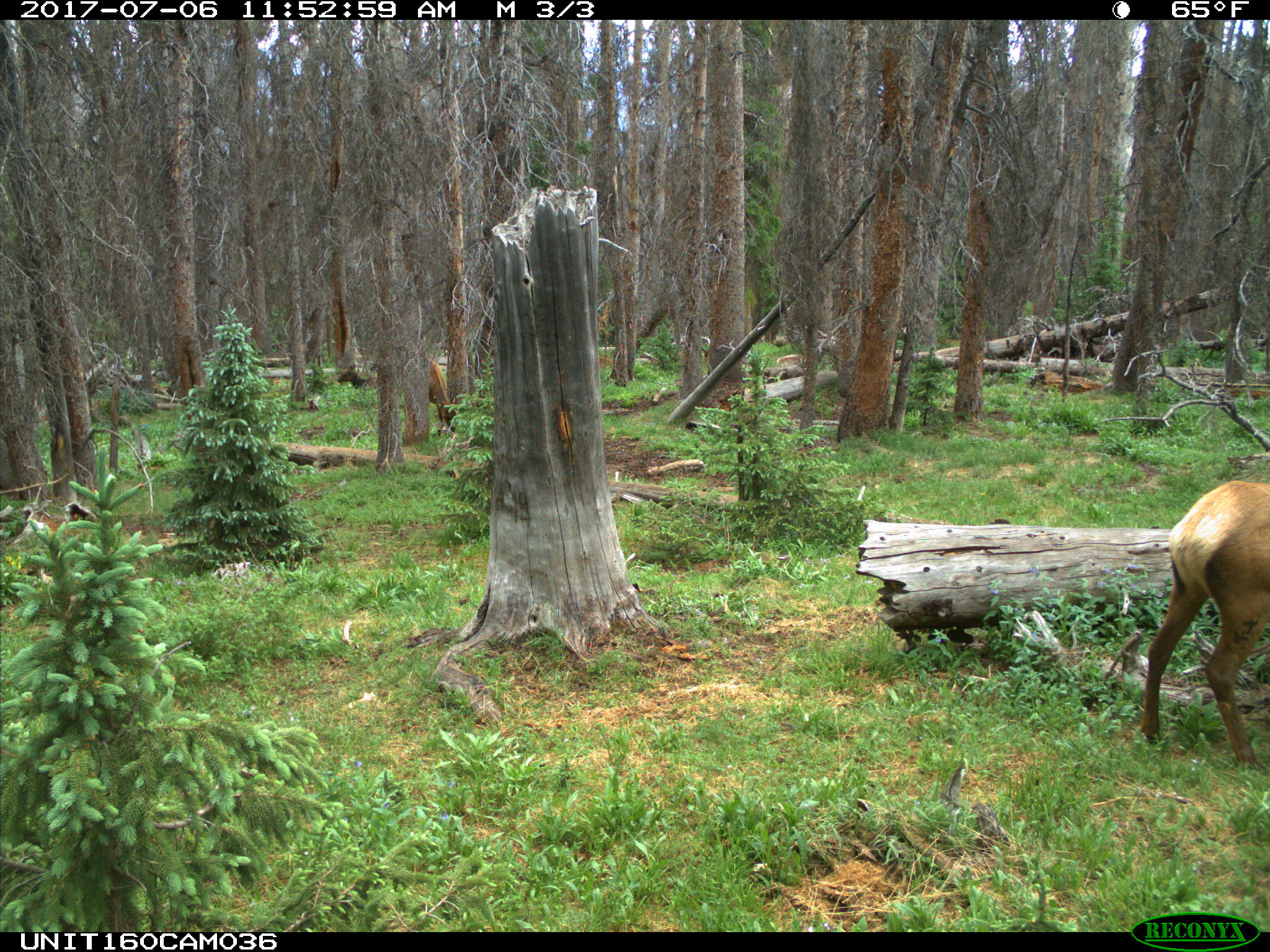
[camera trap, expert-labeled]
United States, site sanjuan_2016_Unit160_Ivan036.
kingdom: Animalia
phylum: Chordata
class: Mammalia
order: Artiodactyla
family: Cervidae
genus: Cervus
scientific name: Cervus elaphus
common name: red deer